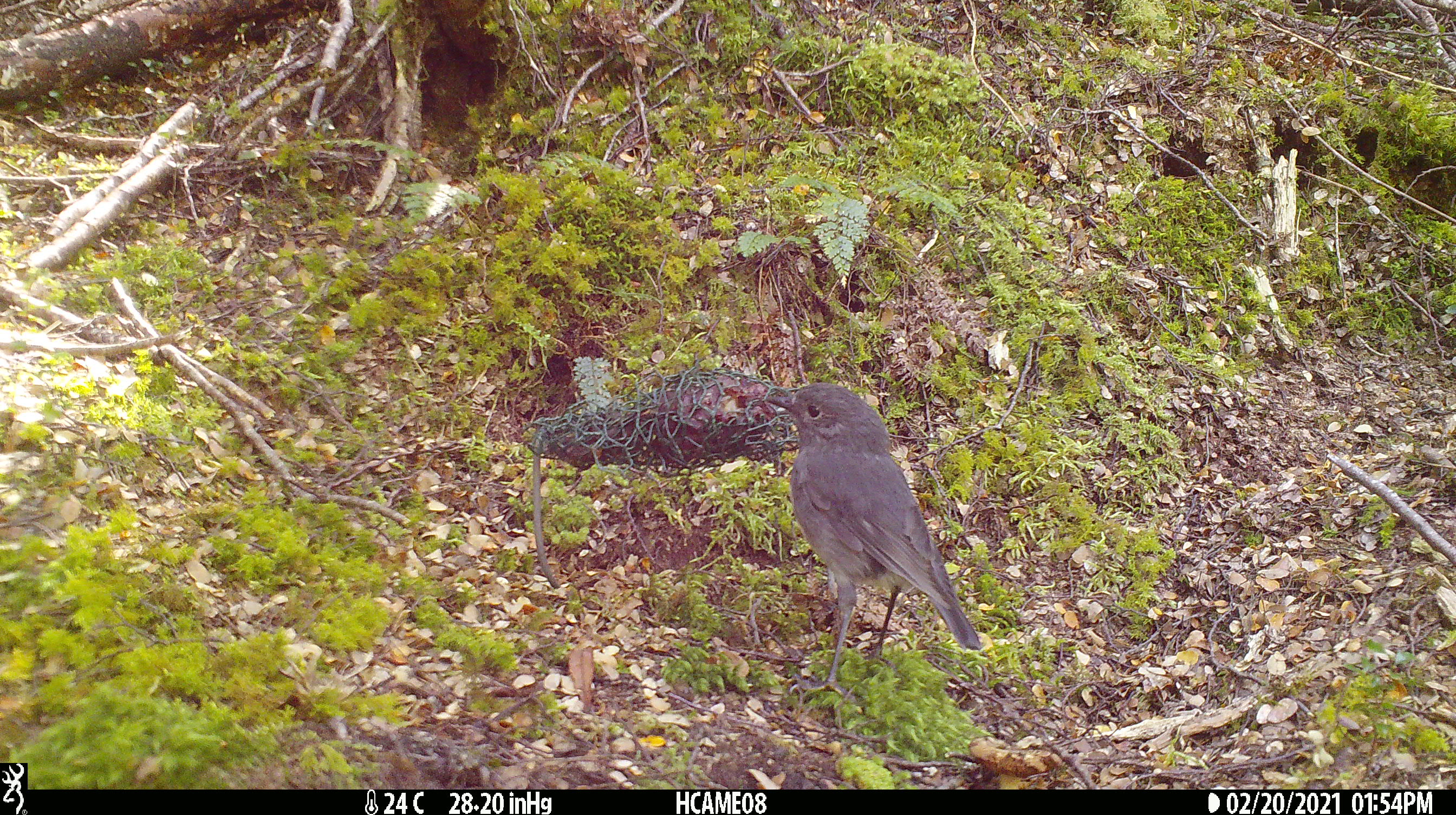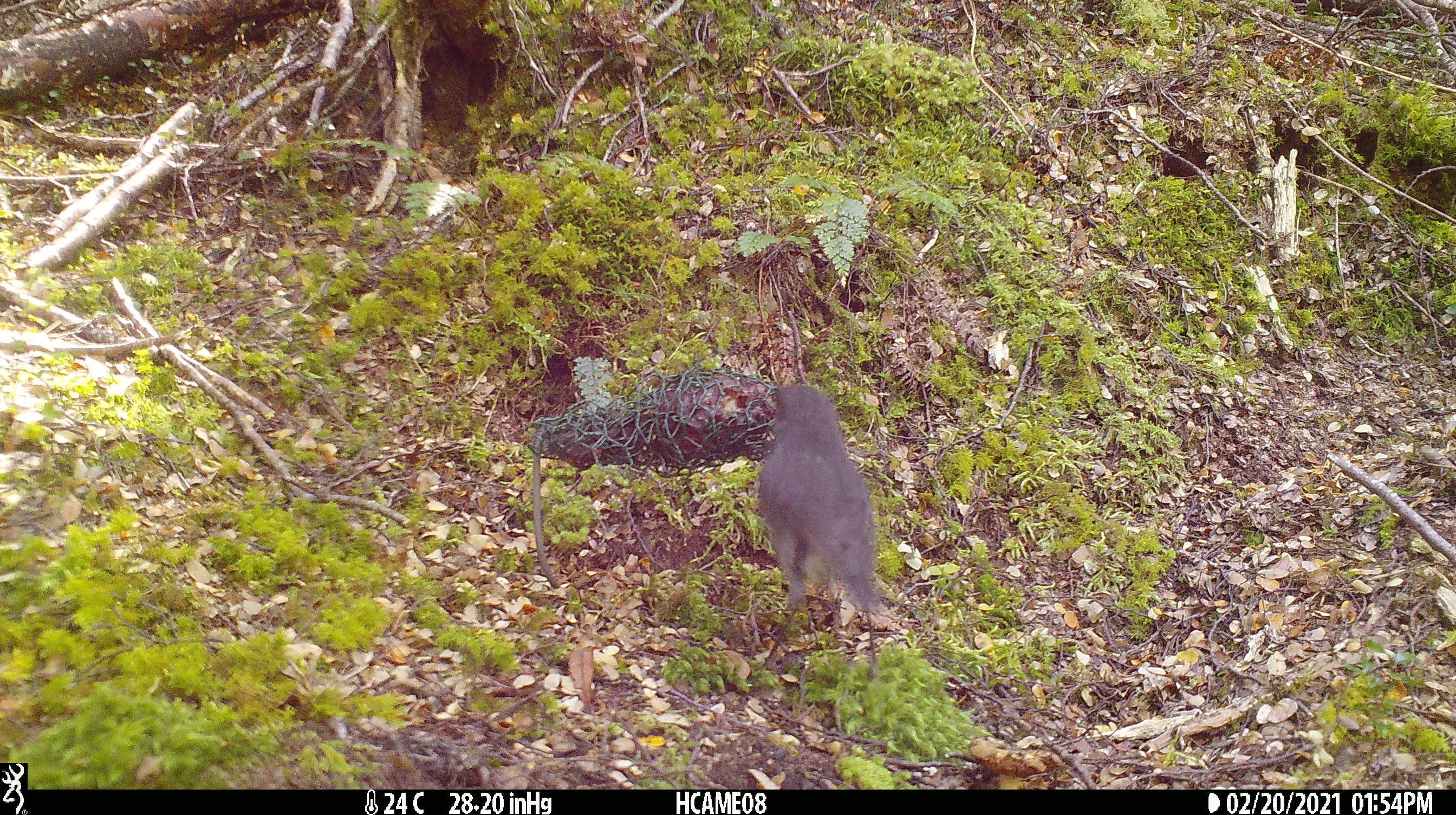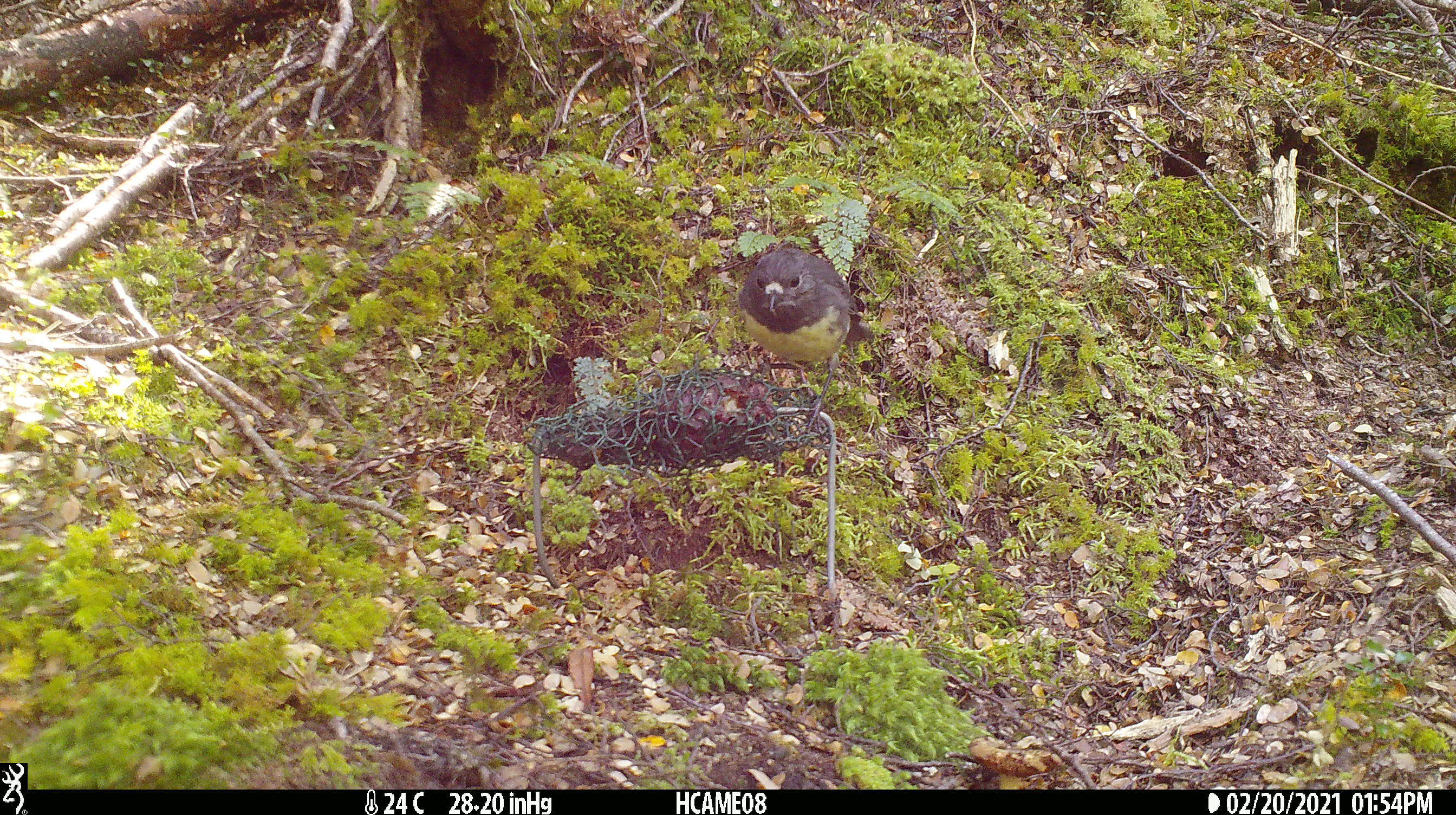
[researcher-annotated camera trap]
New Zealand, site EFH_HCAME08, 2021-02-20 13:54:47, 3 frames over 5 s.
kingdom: Animalia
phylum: Chordata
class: Aves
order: Passeriformes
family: Petroicidae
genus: Petroica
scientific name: Petroica australis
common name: new zealand robin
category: robin